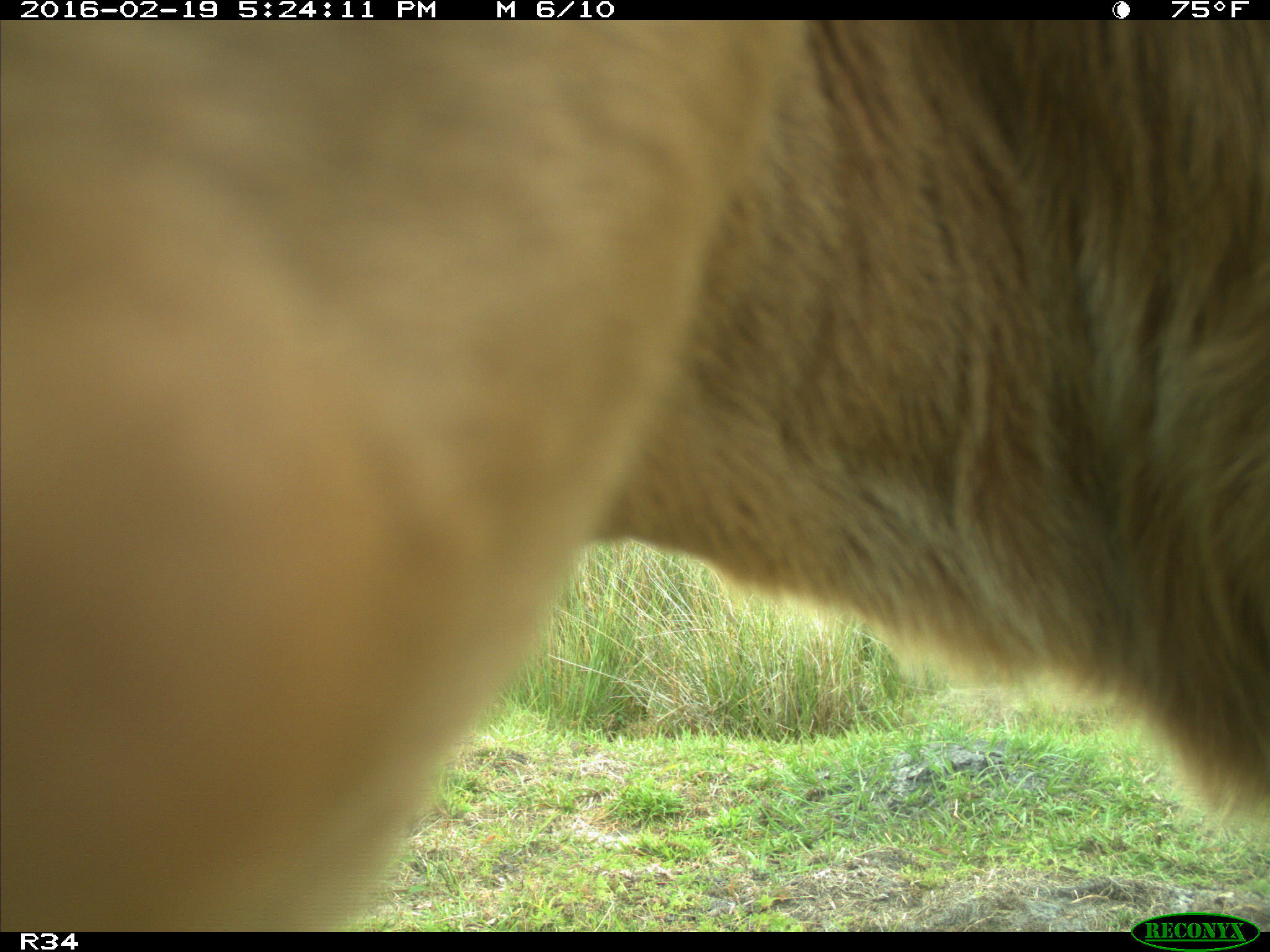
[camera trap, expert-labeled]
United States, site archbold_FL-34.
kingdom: Animalia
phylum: Chordata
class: Mammalia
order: Artiodactyla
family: Bovidae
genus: Bos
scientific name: Bos taurus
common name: domestic cow